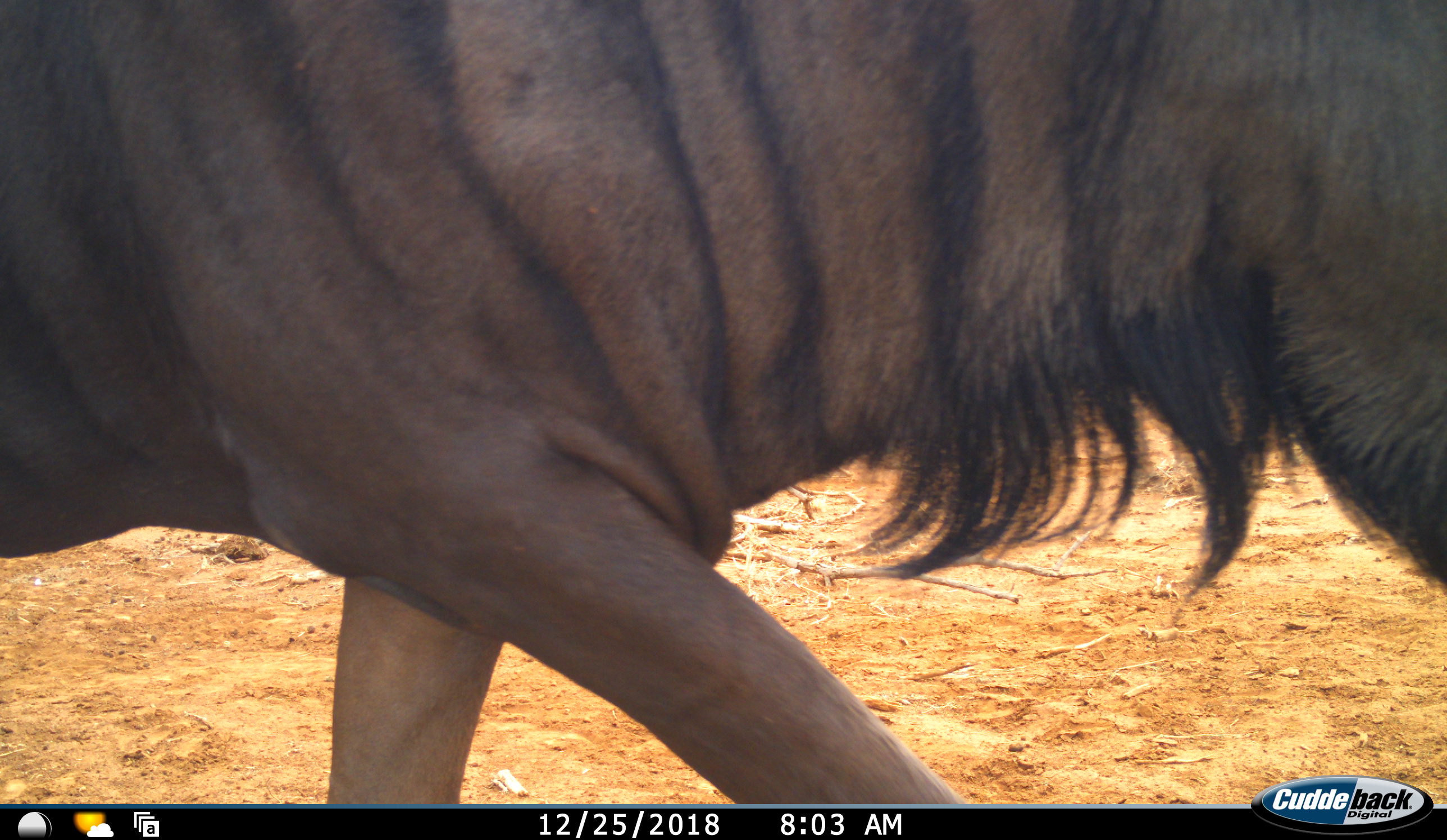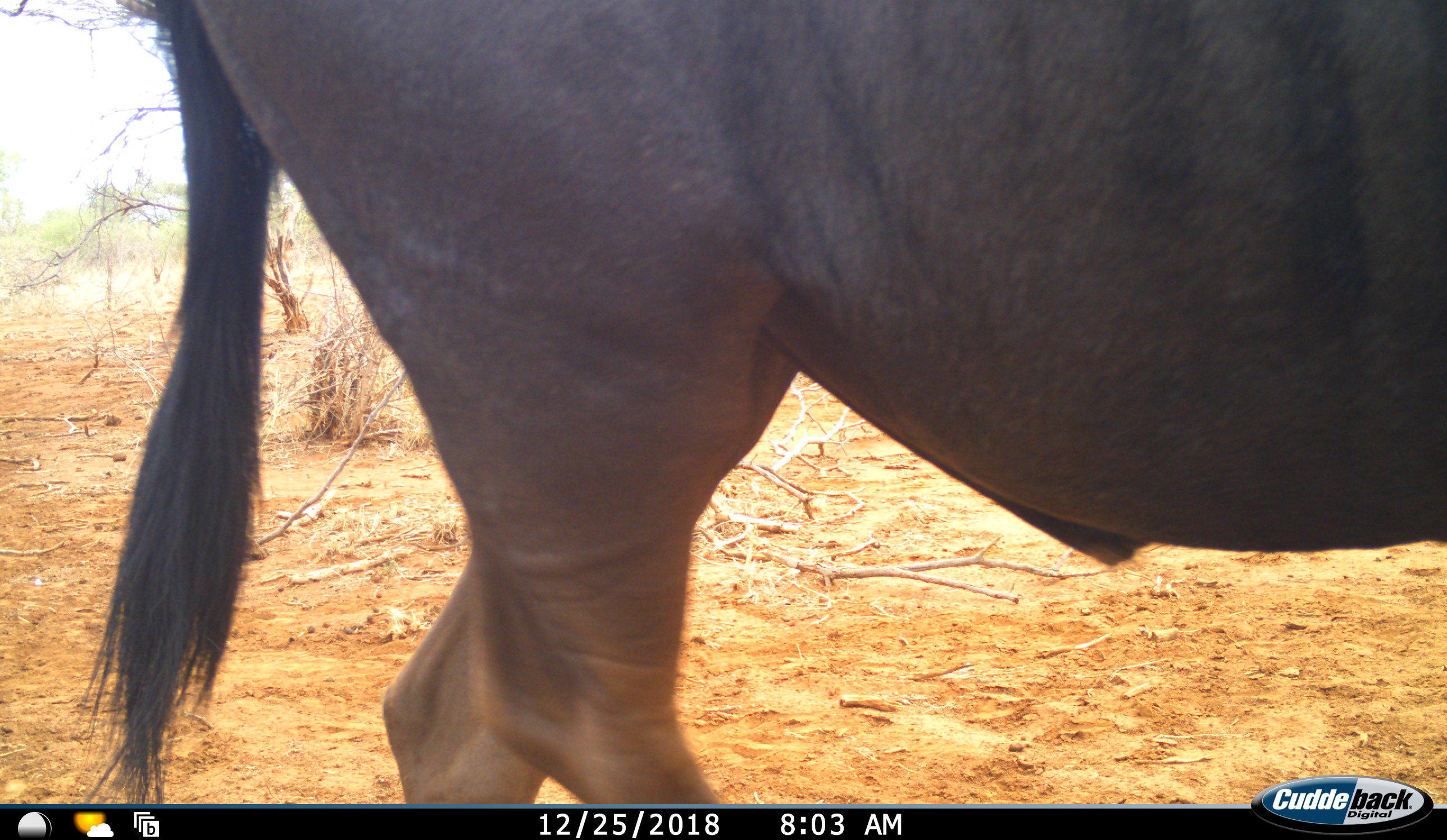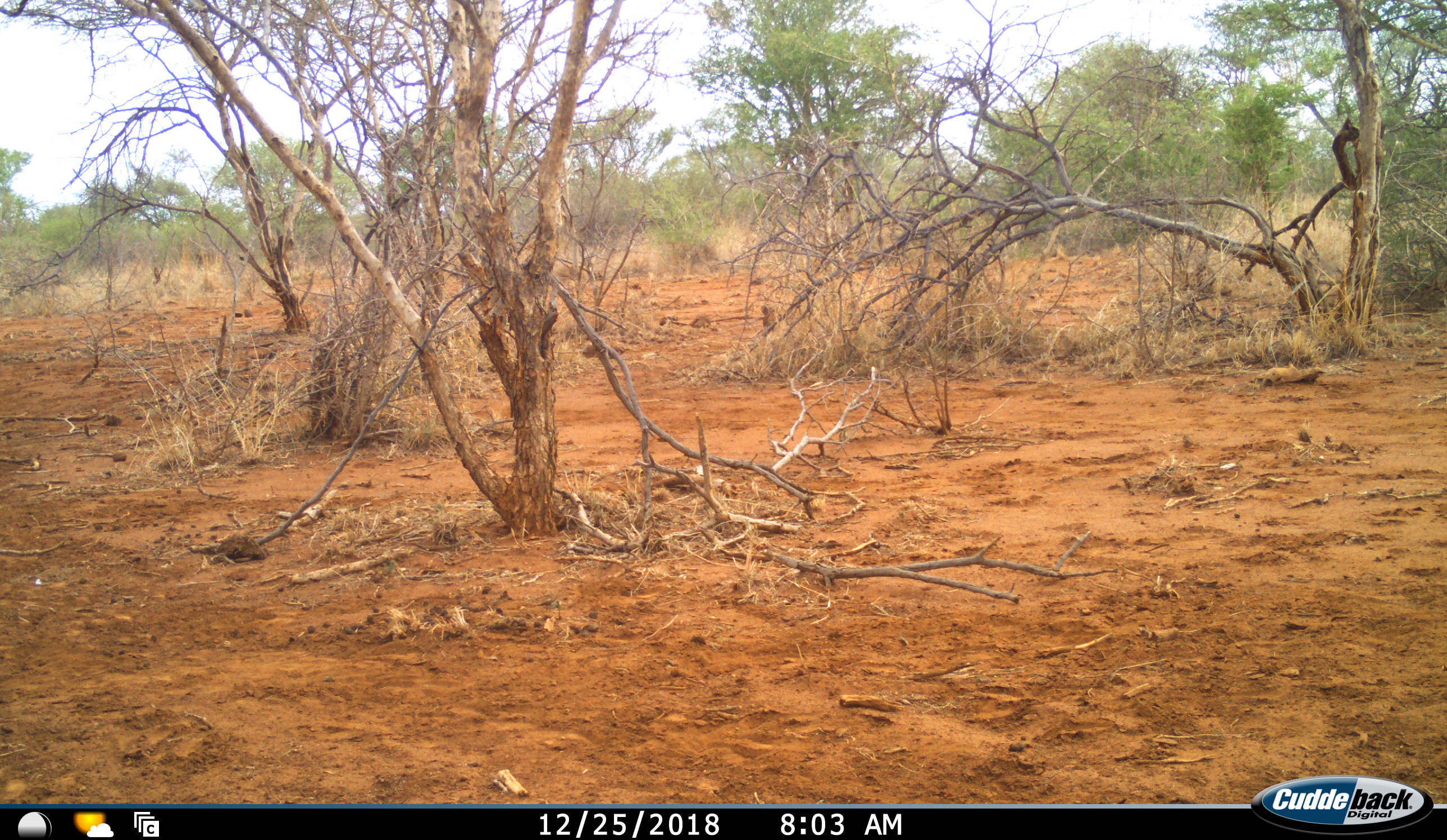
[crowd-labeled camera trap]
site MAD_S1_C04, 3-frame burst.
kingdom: Animalia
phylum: Chordata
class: Mammalia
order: Artiodactyla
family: Bovidae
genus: Connochaetes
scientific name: Connochaetes taurinus taurinus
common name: blue wildebeest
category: wildebeestblue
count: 1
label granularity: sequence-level